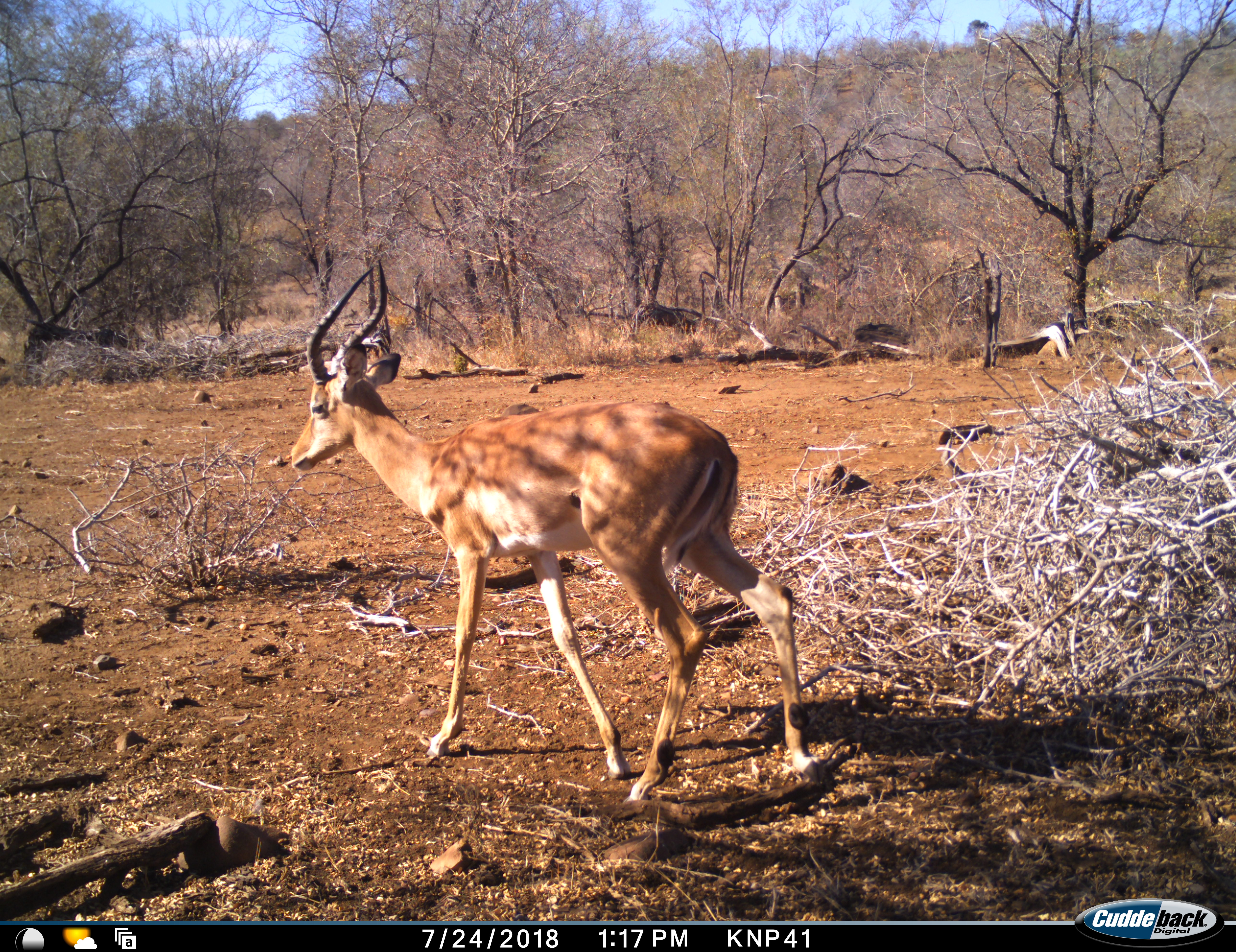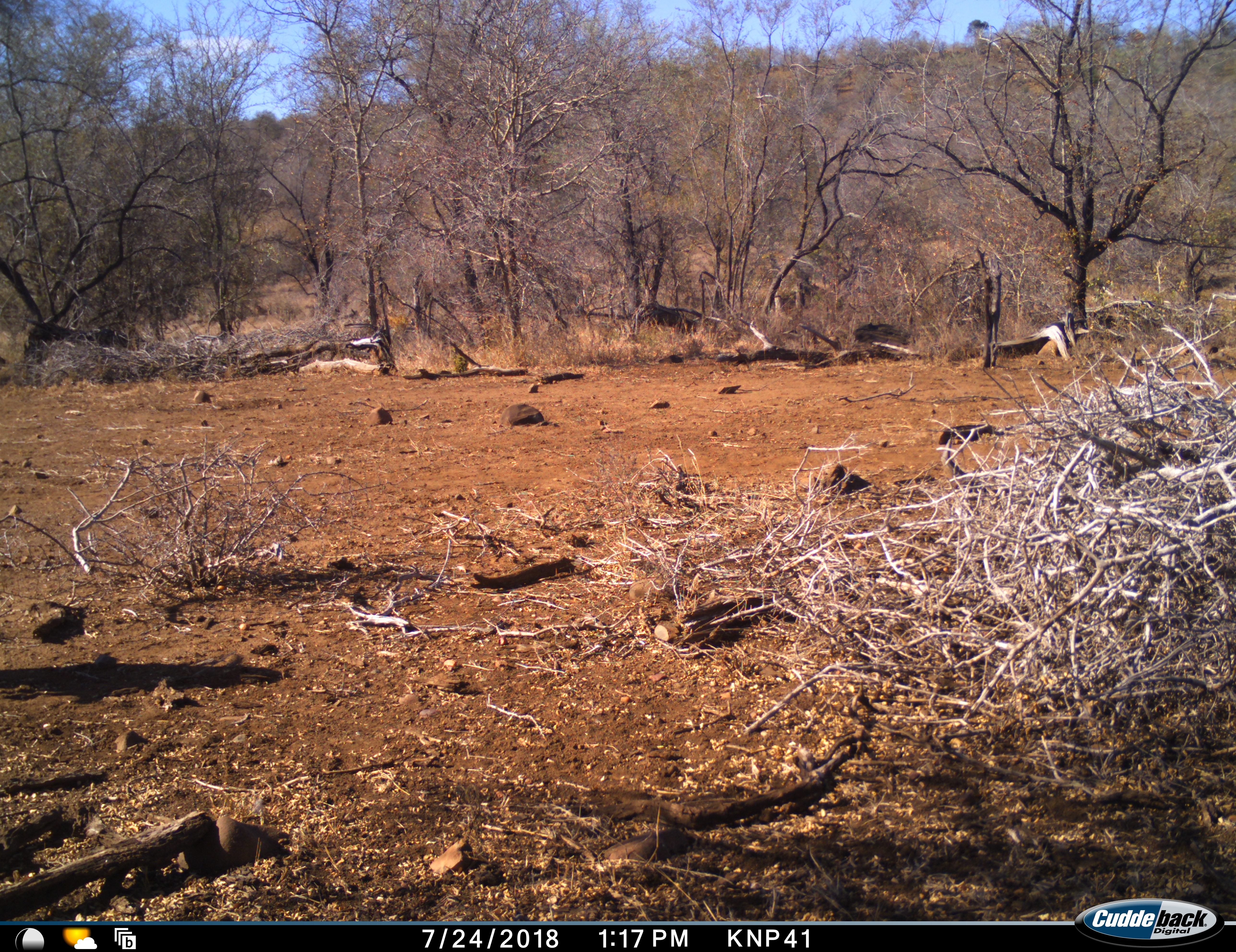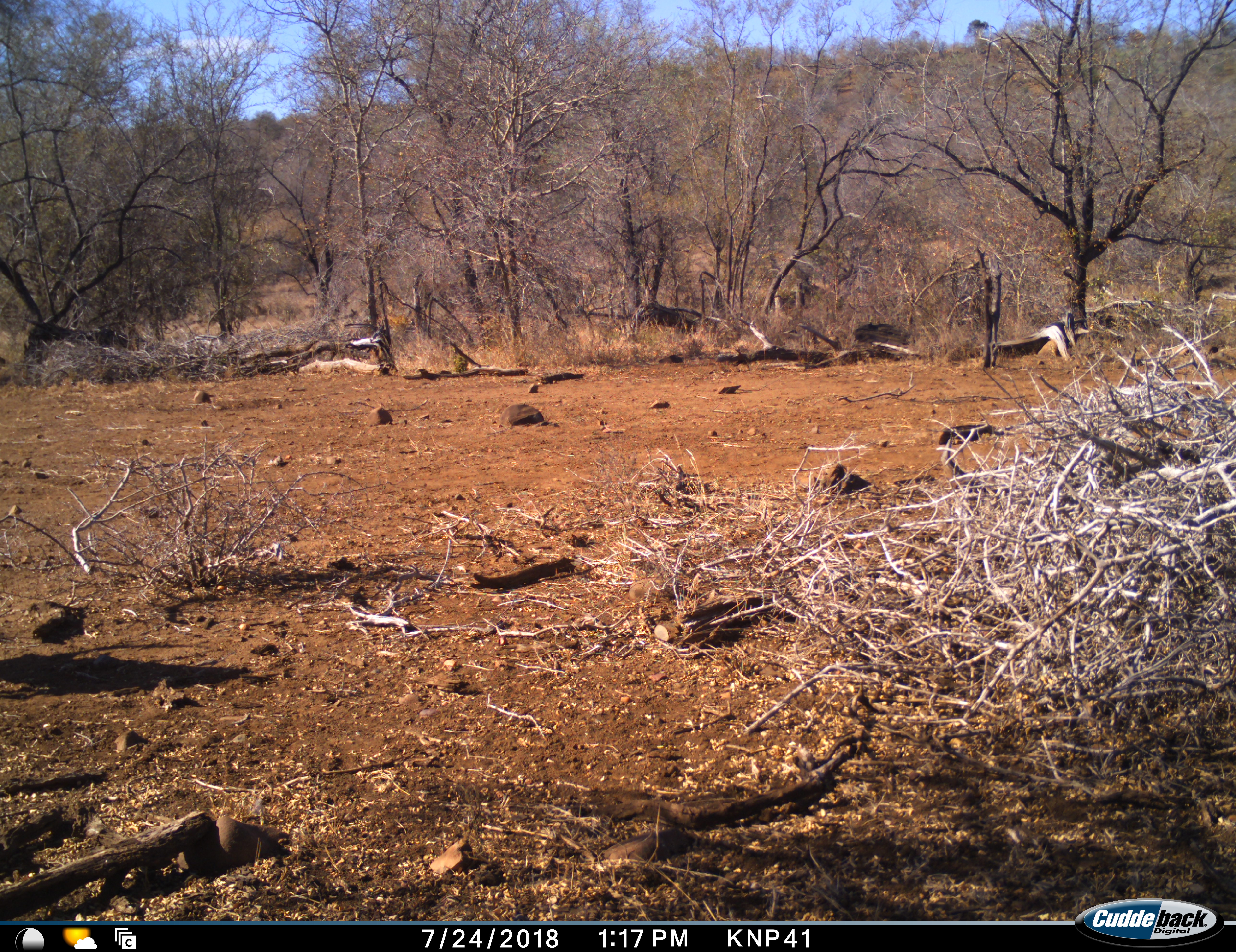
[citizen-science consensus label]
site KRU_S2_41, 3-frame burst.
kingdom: Animalia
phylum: Chordata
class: Mammalia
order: Artiodactyla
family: Bovidae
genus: Aepyceros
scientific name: Aepyceros melampus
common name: impala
Impala (Aepyceros melampus), count 1. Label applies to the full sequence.